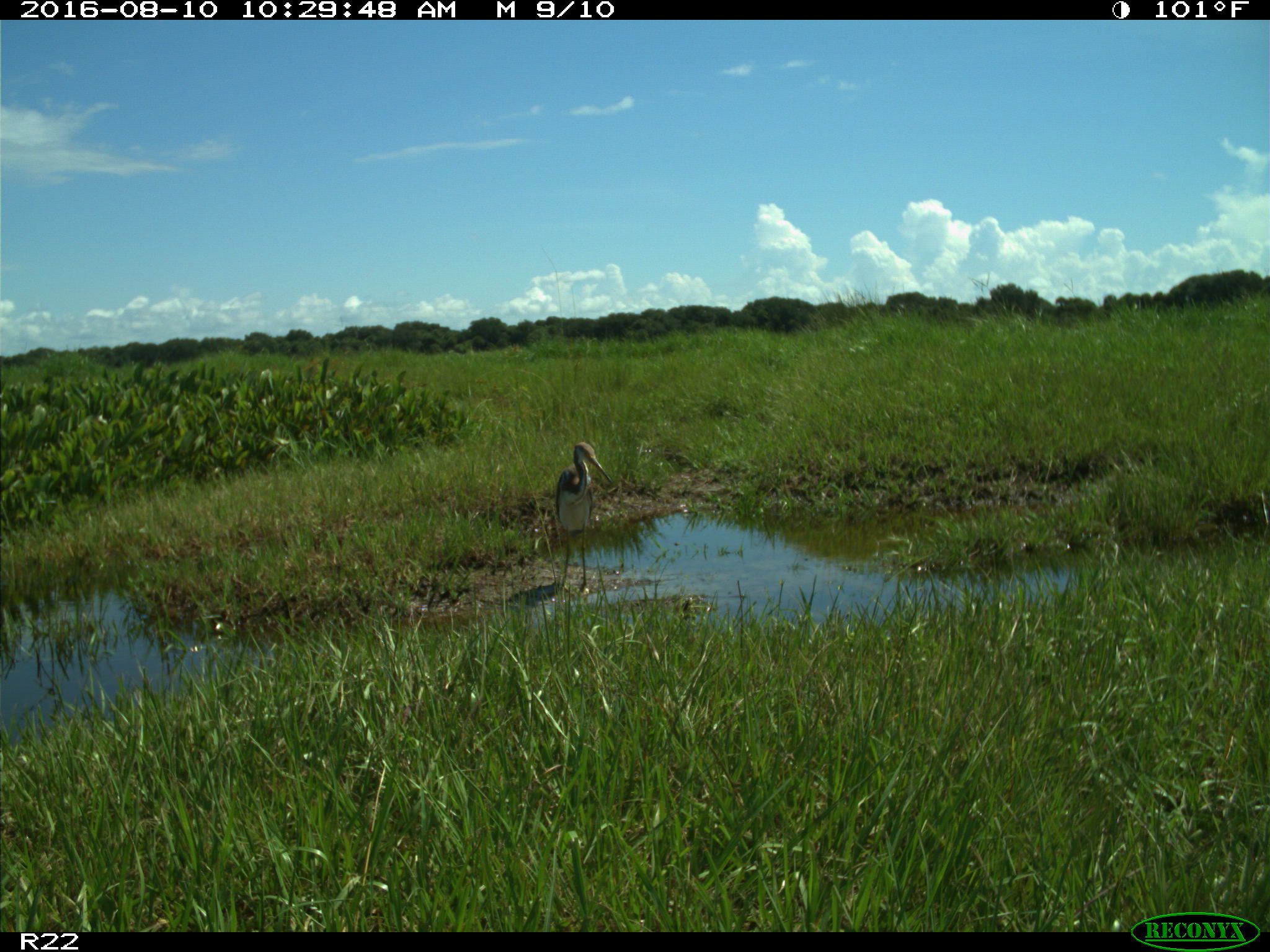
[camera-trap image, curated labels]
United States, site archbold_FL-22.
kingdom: Animalia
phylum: Chordata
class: Aves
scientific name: Aves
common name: birds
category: unidentified bird